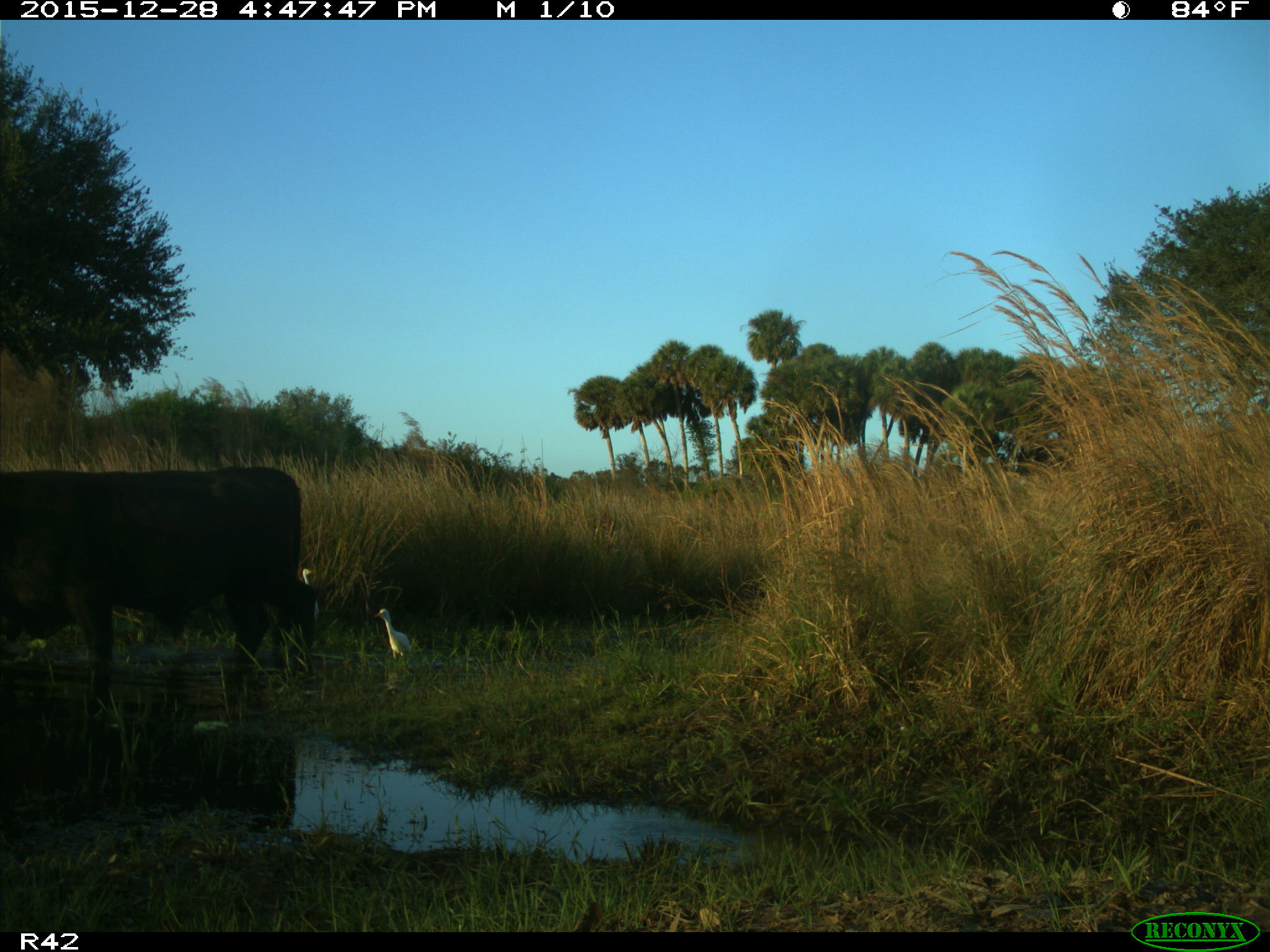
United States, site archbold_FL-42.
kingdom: Animalia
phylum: Chordata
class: Mammalia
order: Artiodactyla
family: Bovidae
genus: Bos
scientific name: Bos taurus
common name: domestic cow